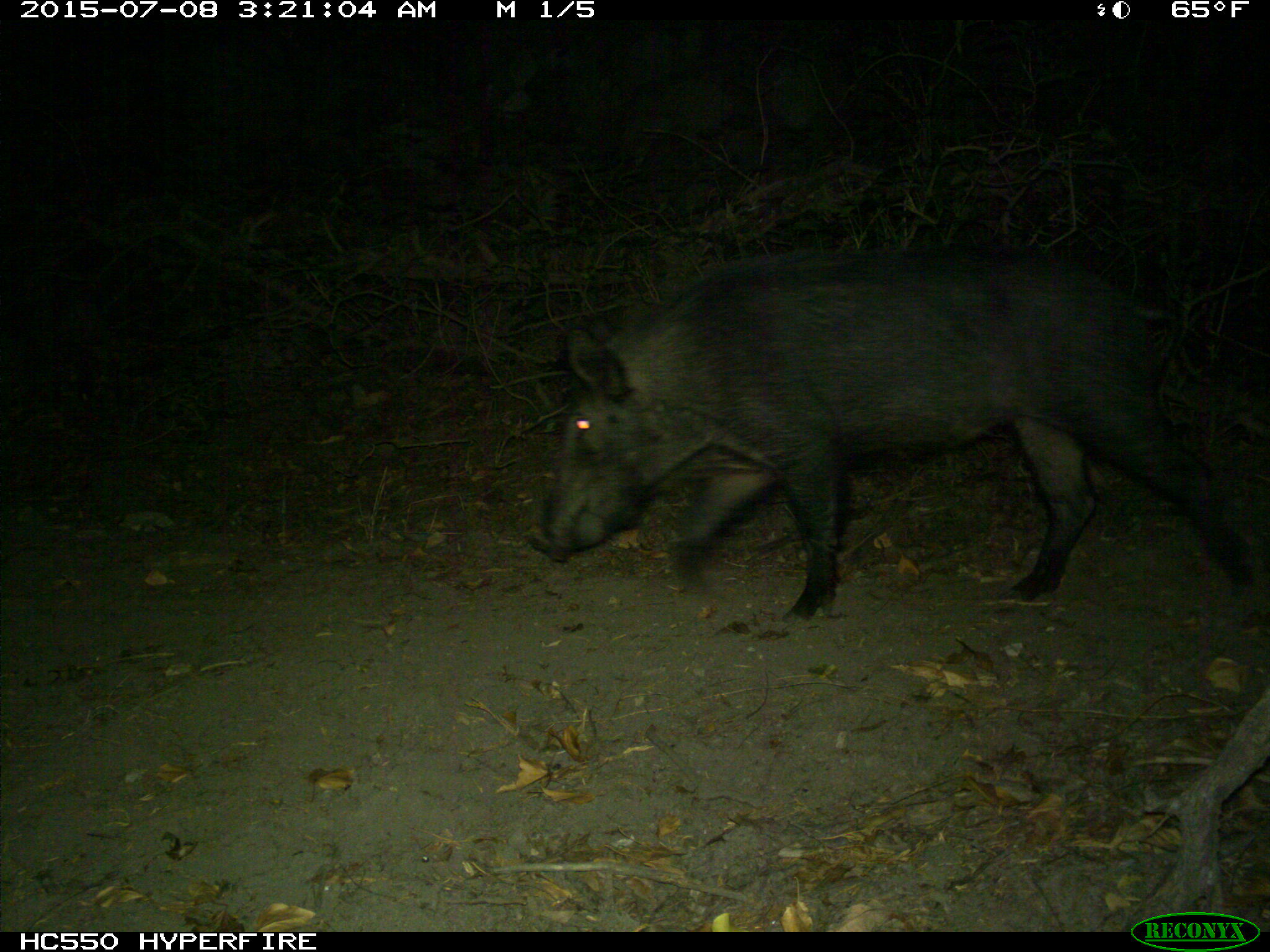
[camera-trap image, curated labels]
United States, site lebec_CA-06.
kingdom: Animalia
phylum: Chordata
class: Mammalia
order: Artiodactyla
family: Suidae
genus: Sus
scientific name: Sus scrofa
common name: wild boar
Sus scrofa (wild boar).